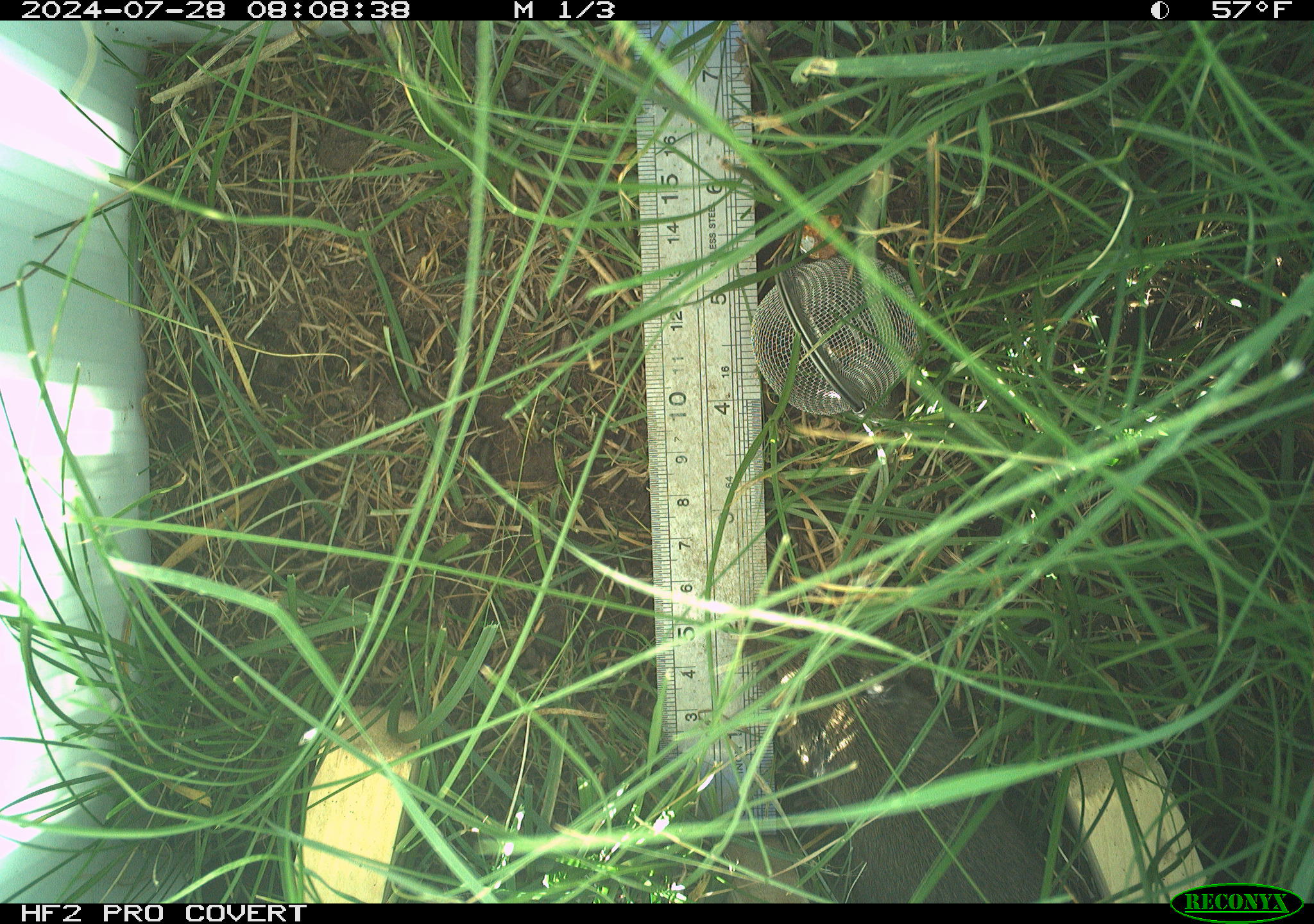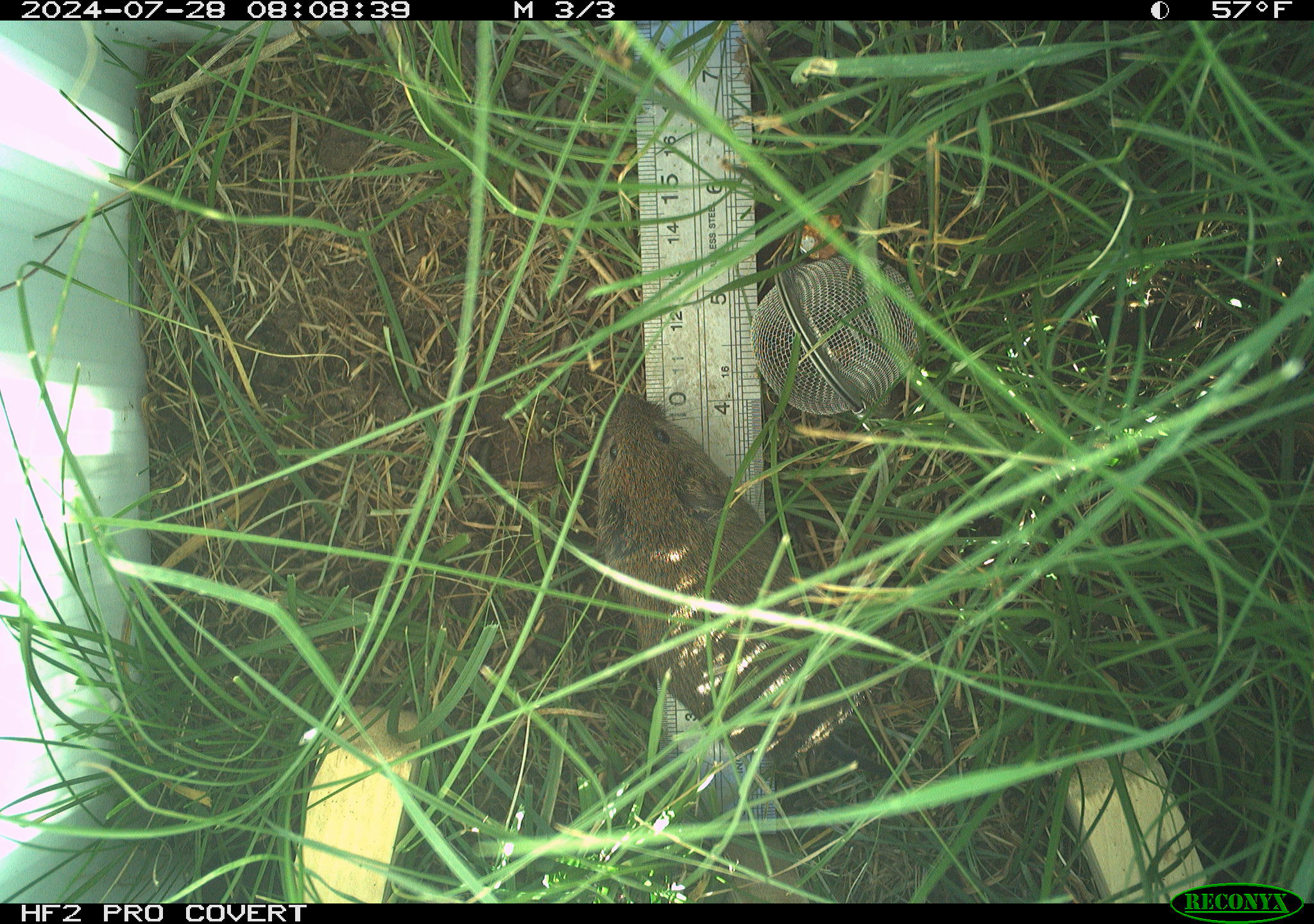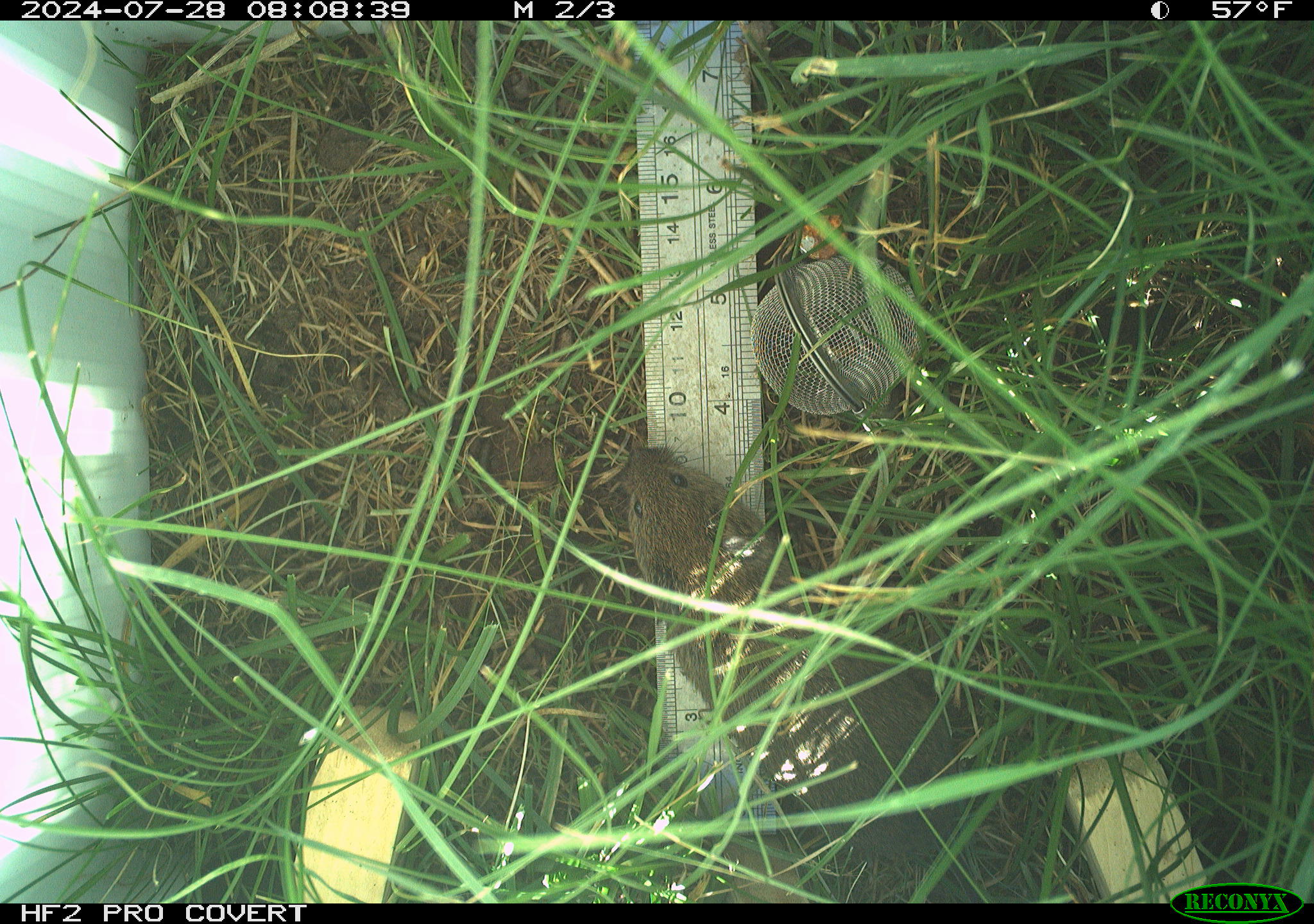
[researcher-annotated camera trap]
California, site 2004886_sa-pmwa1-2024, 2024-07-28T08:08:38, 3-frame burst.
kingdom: Animalia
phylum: Chordata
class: Mammalia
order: Rodentia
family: Cricetidae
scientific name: Arvicolinae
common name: voles, lemmings, and muskrats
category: arvicolinae subfamily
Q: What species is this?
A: Arvicolinae subfamily (voles, lemmings, and muskrats) (Arvicolinae).